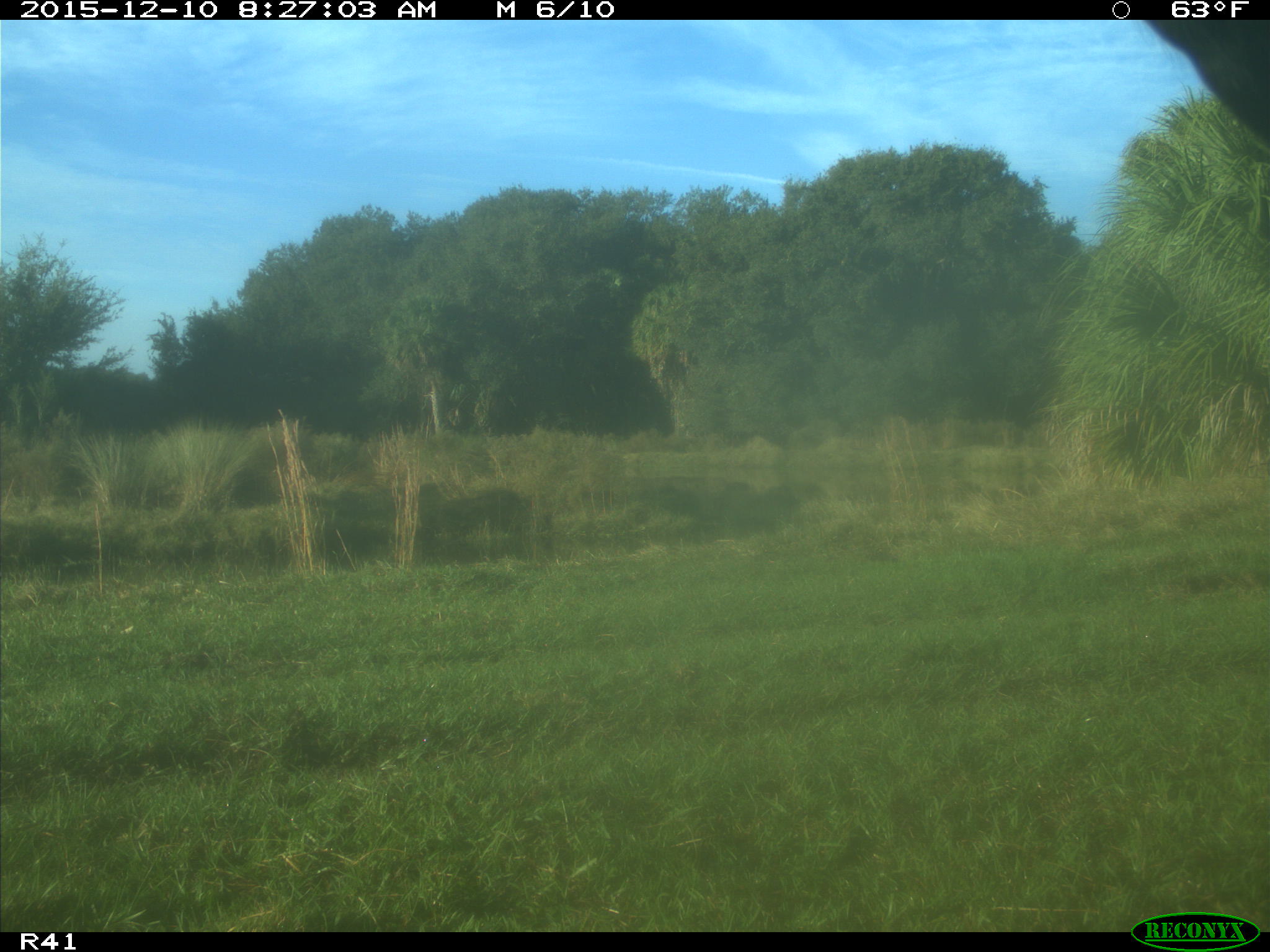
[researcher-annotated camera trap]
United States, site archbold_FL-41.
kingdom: Animalia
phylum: Chordata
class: Mammalia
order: Artiodactyla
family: Bovidae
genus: Bos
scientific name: Bos taurus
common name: domestic cow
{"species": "Bos taurus (domestic cow)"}